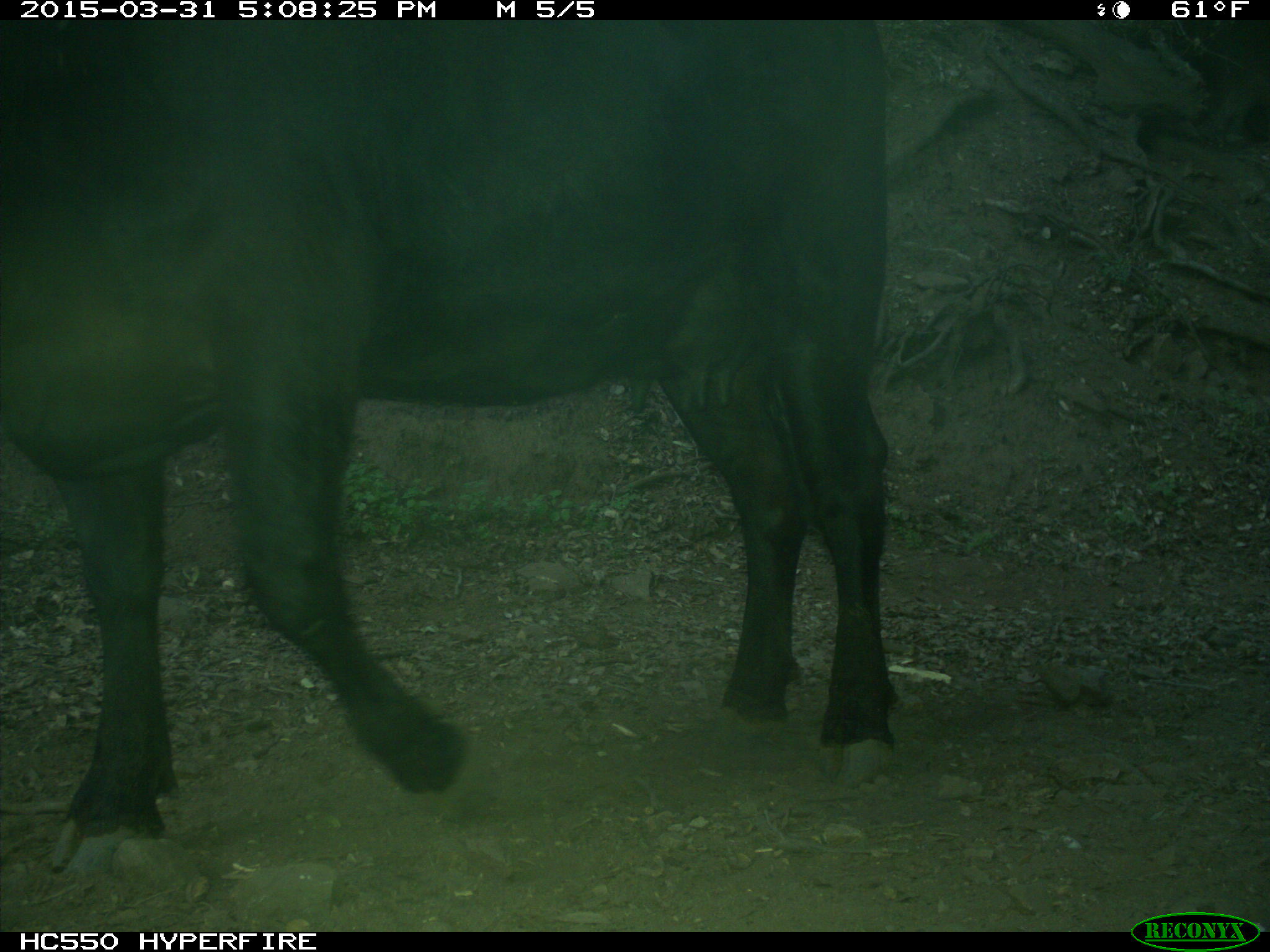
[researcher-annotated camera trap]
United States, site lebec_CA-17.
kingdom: Animalia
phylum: Chordata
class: Mammalia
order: Artiodactyla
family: Bovidae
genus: Bos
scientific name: Bos taurus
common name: domestic cow